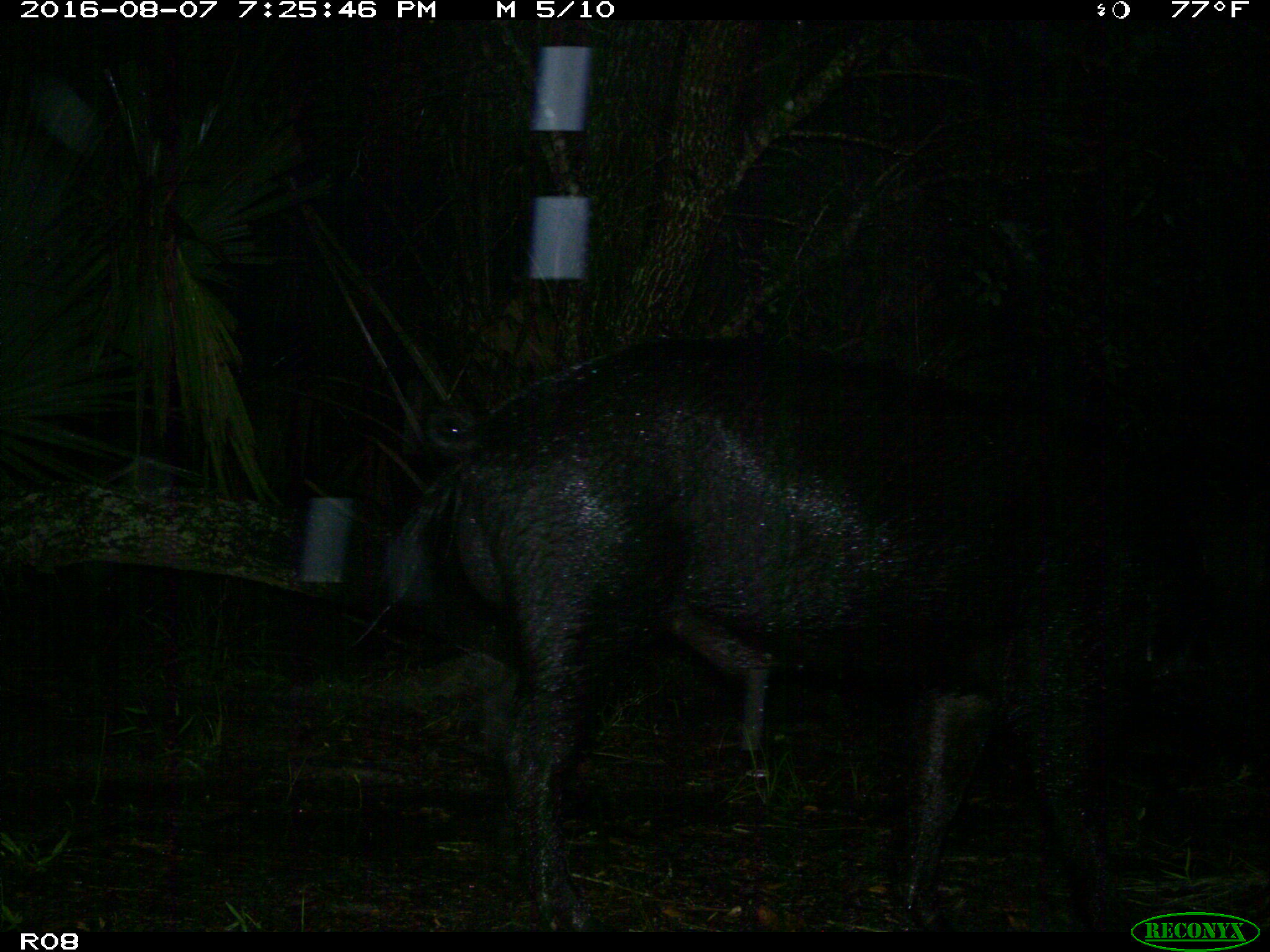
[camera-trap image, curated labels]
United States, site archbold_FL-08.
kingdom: Animalia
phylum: Chordata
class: Mammalia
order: Artiodactyla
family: Suidae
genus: Sus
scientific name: Sus scrofa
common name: wild boar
Sus scrofa (wild boar).